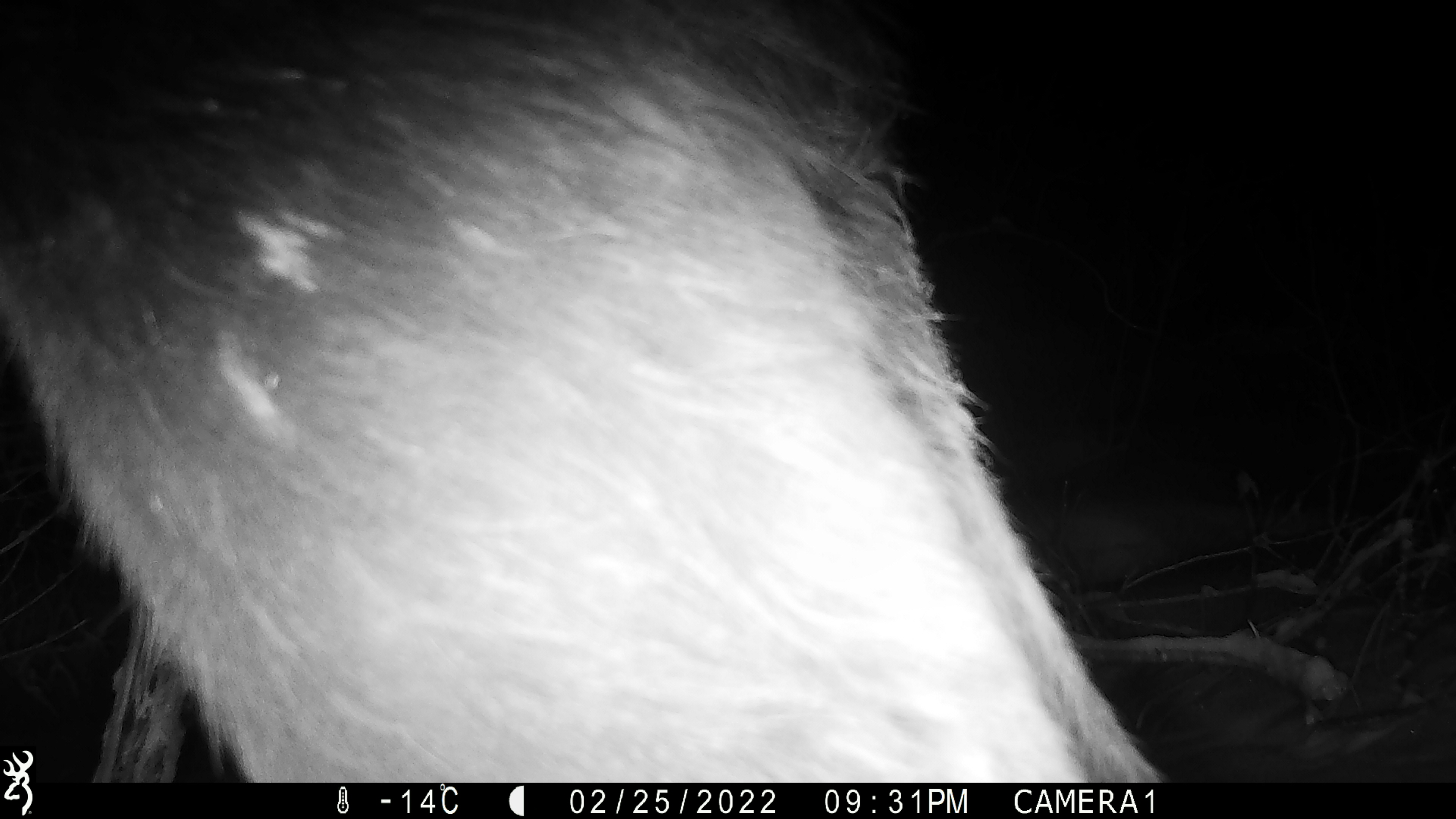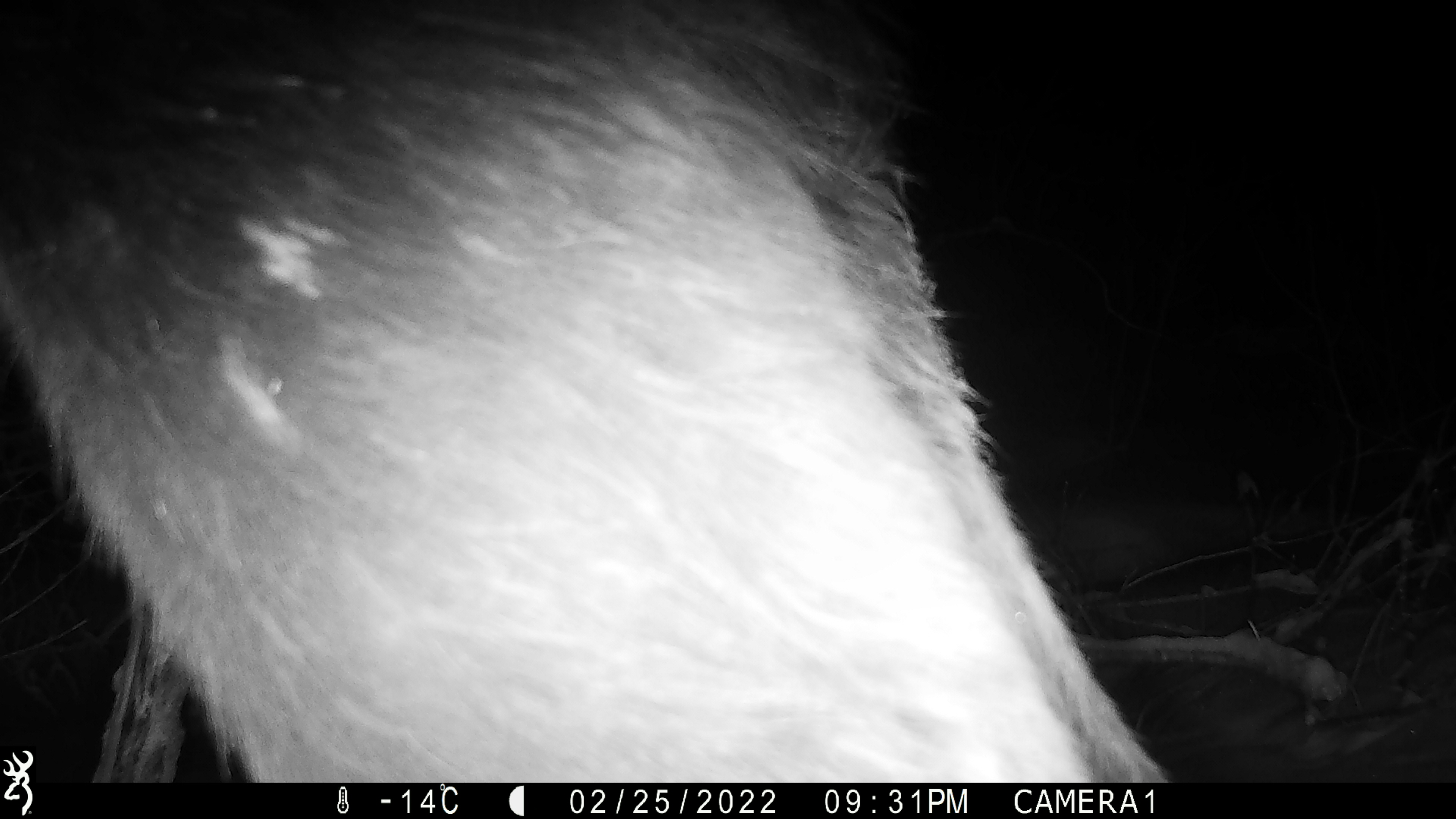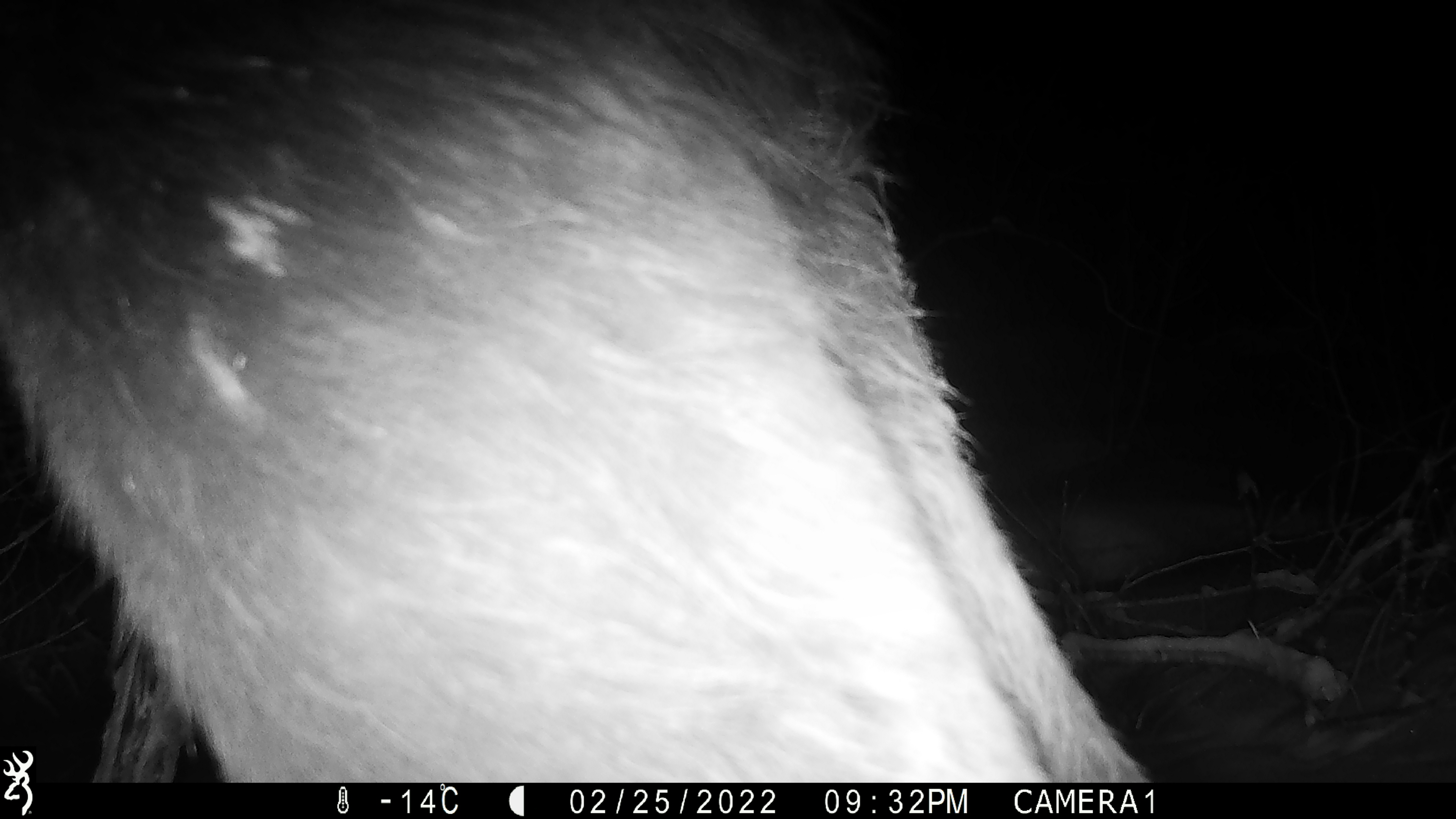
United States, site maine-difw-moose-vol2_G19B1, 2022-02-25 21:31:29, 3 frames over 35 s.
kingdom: Animalia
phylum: Chordata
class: Mammalia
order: Artiodactyla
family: Cervidae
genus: Alces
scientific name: Alces alces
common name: moose